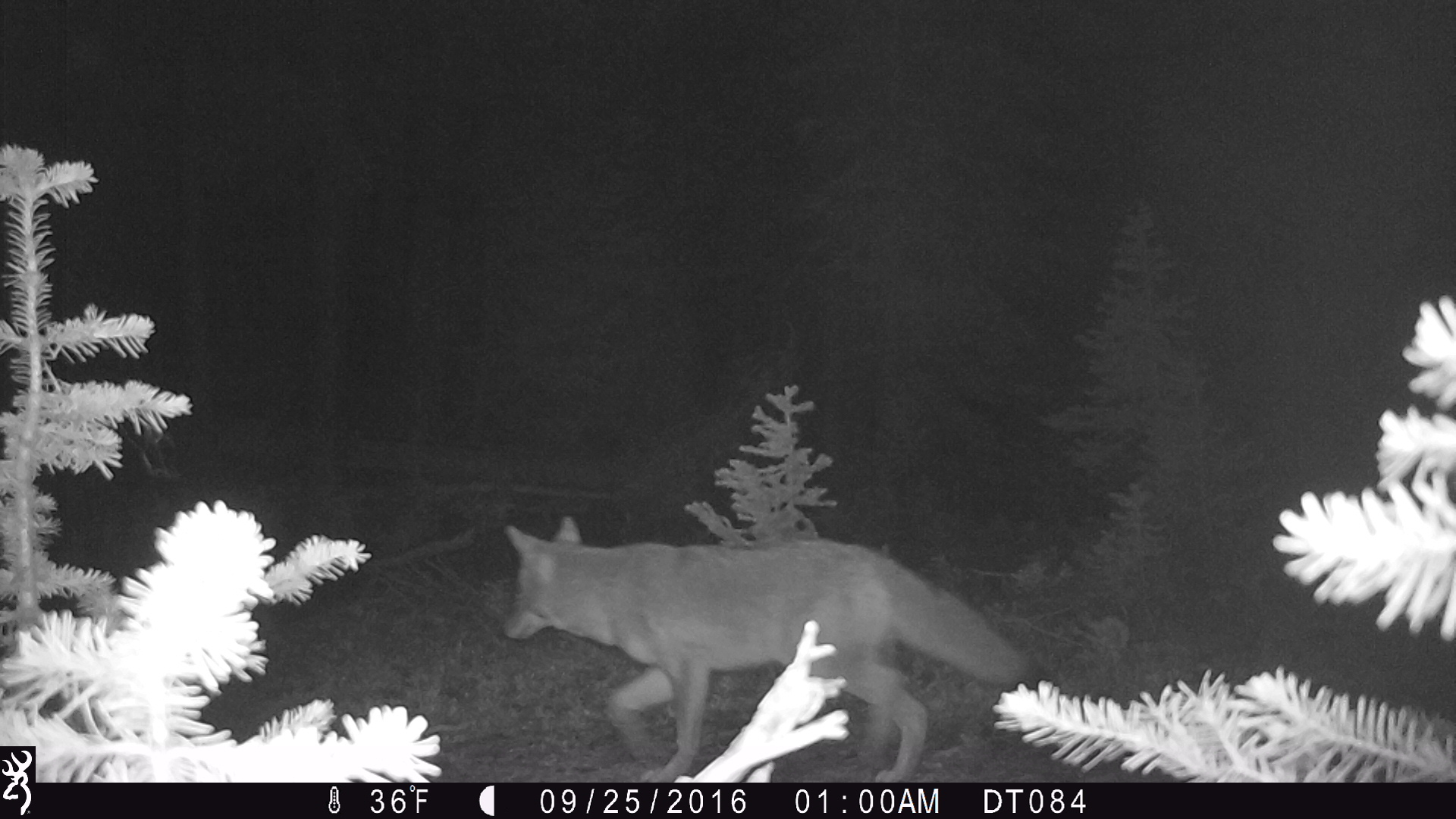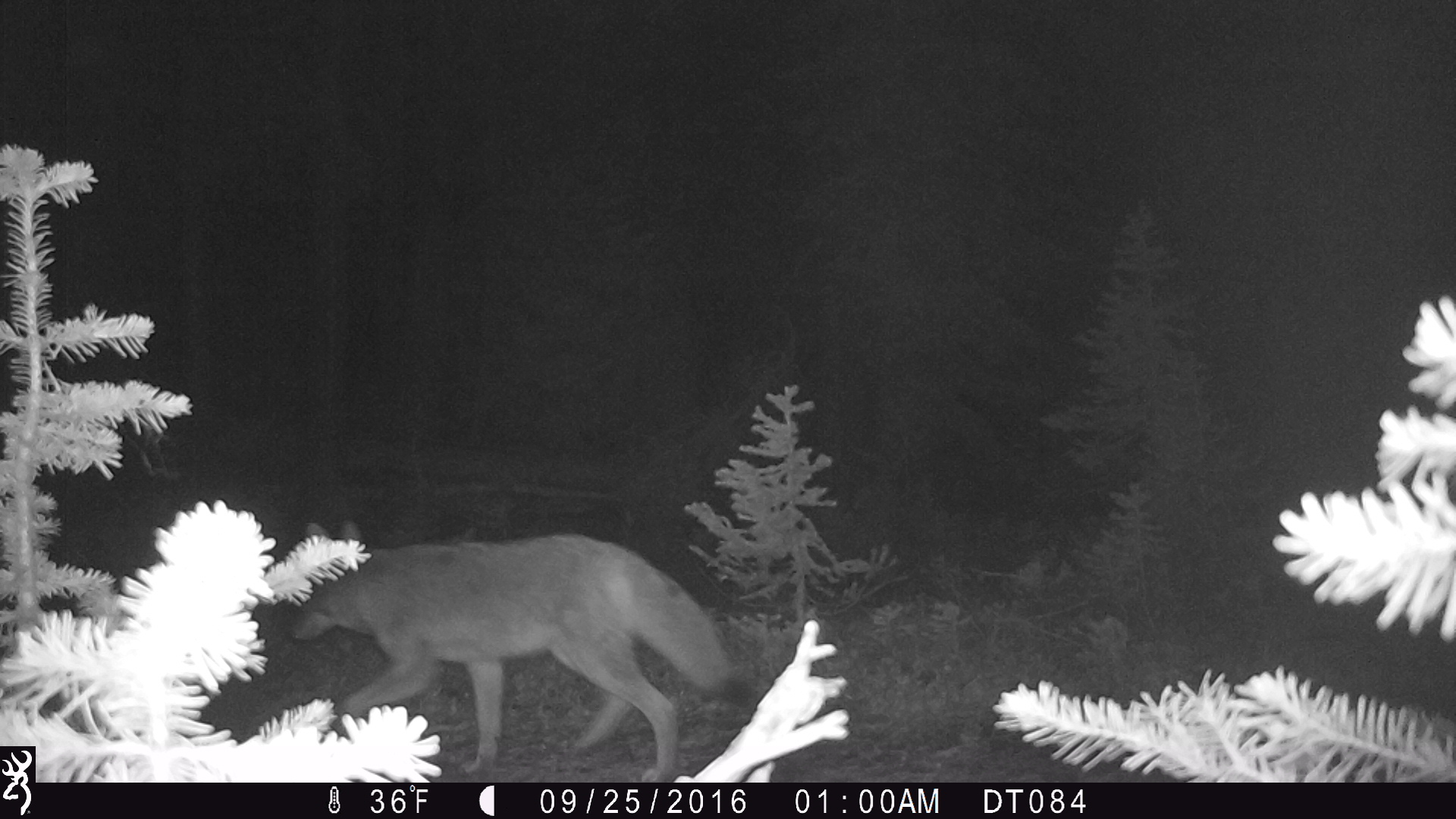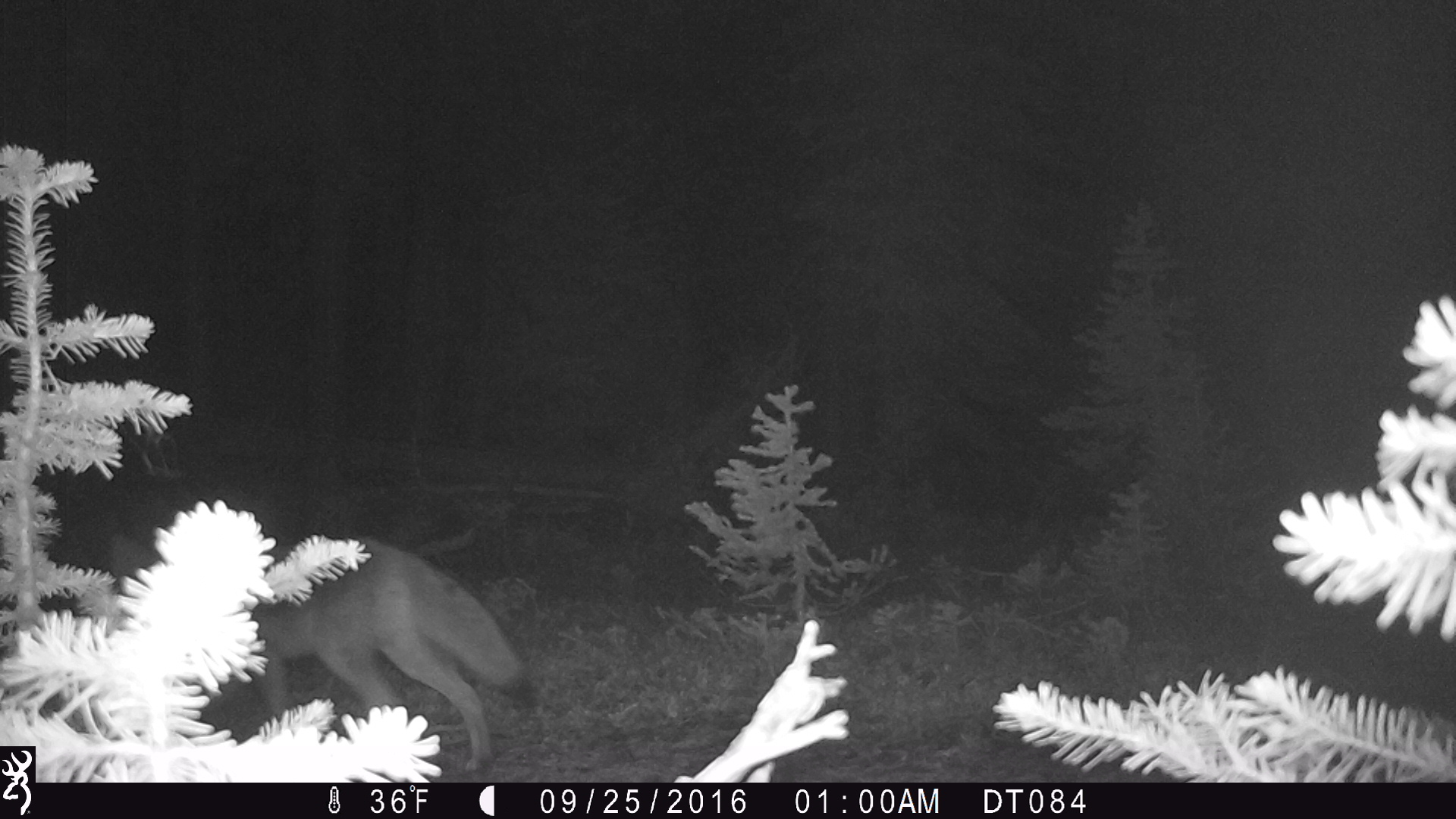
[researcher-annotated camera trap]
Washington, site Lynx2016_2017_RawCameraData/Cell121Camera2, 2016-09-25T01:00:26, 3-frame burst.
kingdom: Animalia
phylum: Chordata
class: Mammalia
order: Carnivora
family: Canidae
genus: Canis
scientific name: Canis latrans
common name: coyote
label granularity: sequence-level